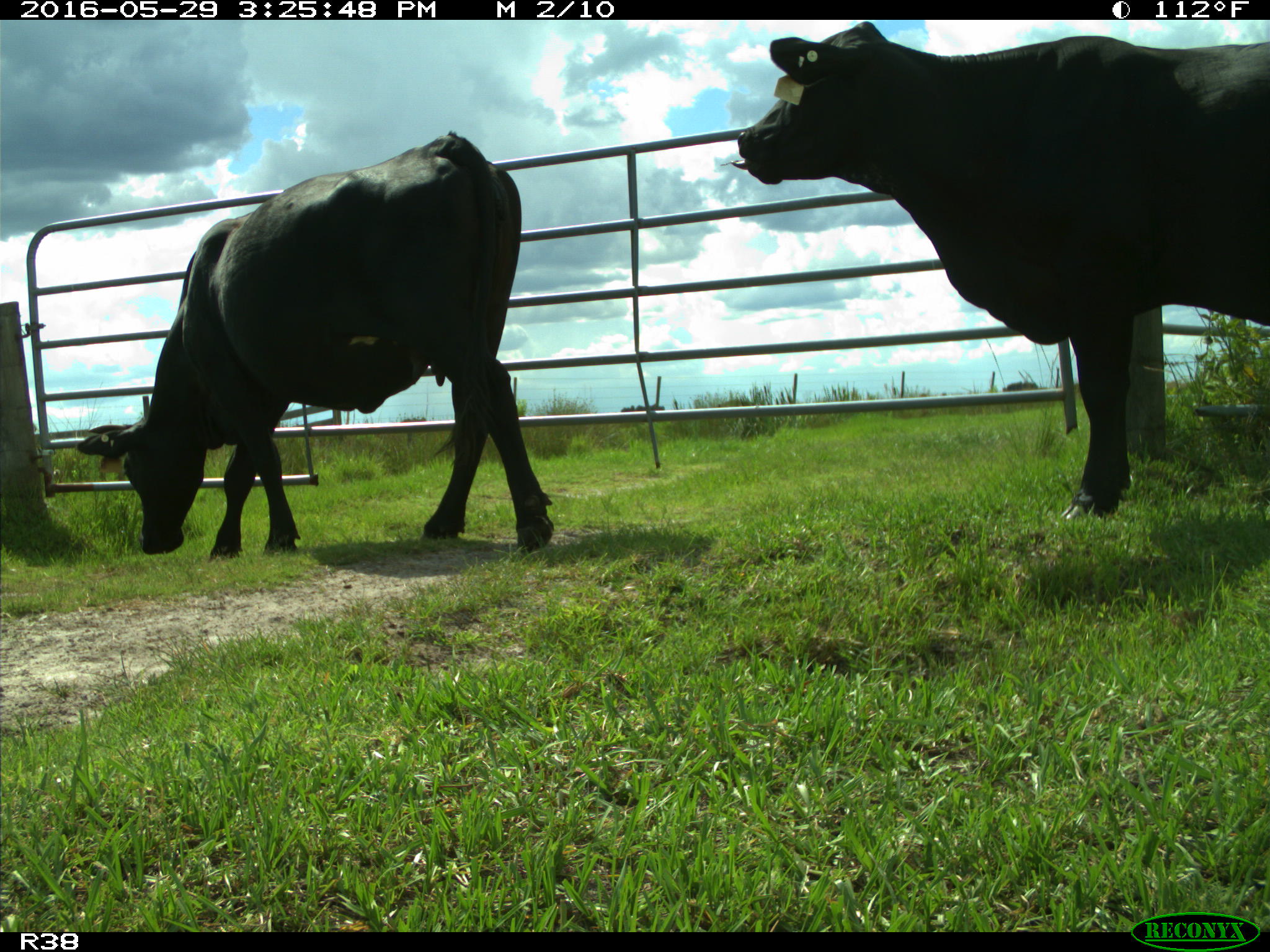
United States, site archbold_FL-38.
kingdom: Animalia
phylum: Chordata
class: Mammalia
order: Artiodactyla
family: Bovidae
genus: Bos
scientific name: Bos taurus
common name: domestic cow